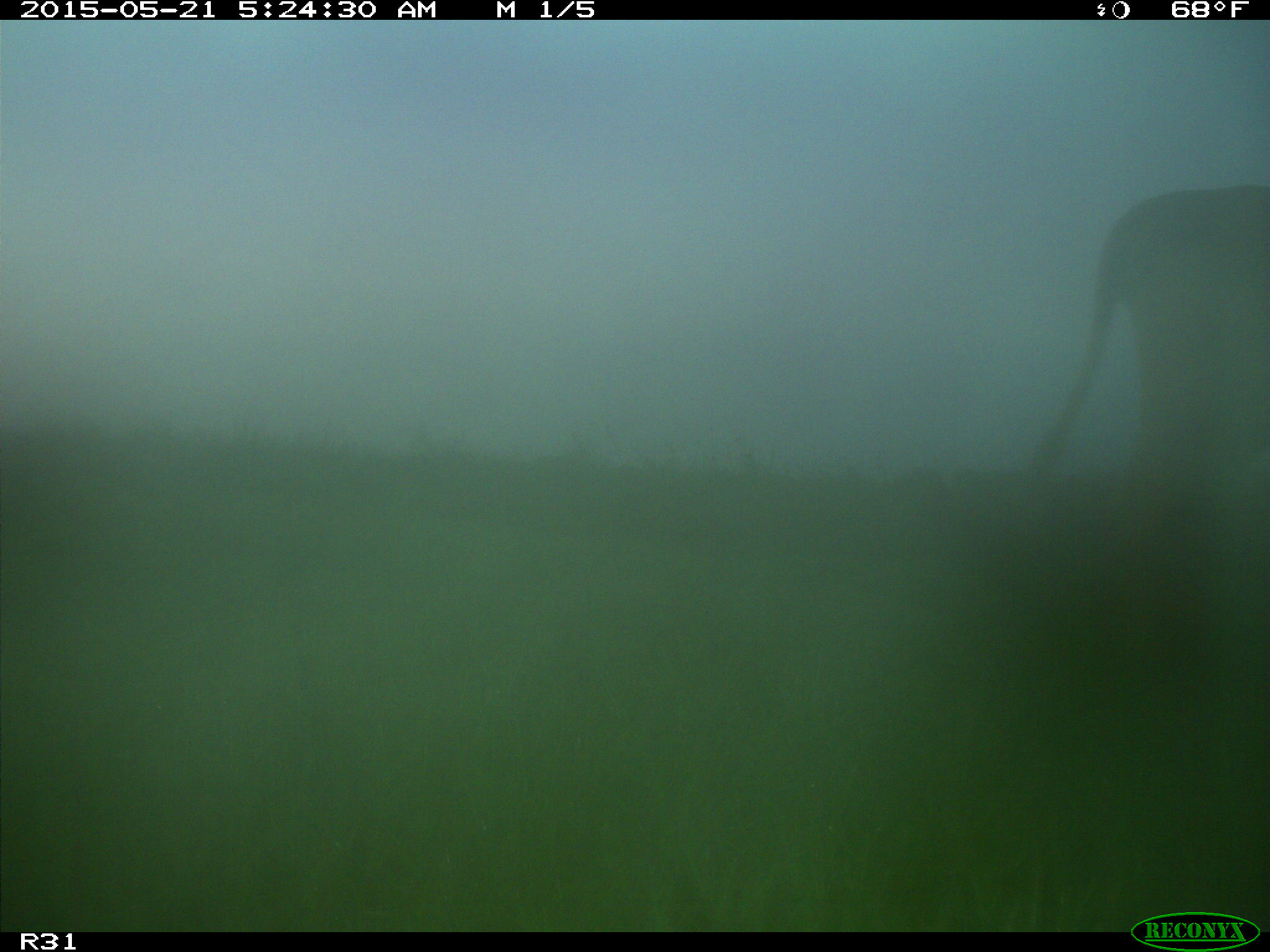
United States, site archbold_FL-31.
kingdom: Animalia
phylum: Chordata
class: Mammalia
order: Artiodactyla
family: Bovidae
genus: Bos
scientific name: Bos taurus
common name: domestic cow